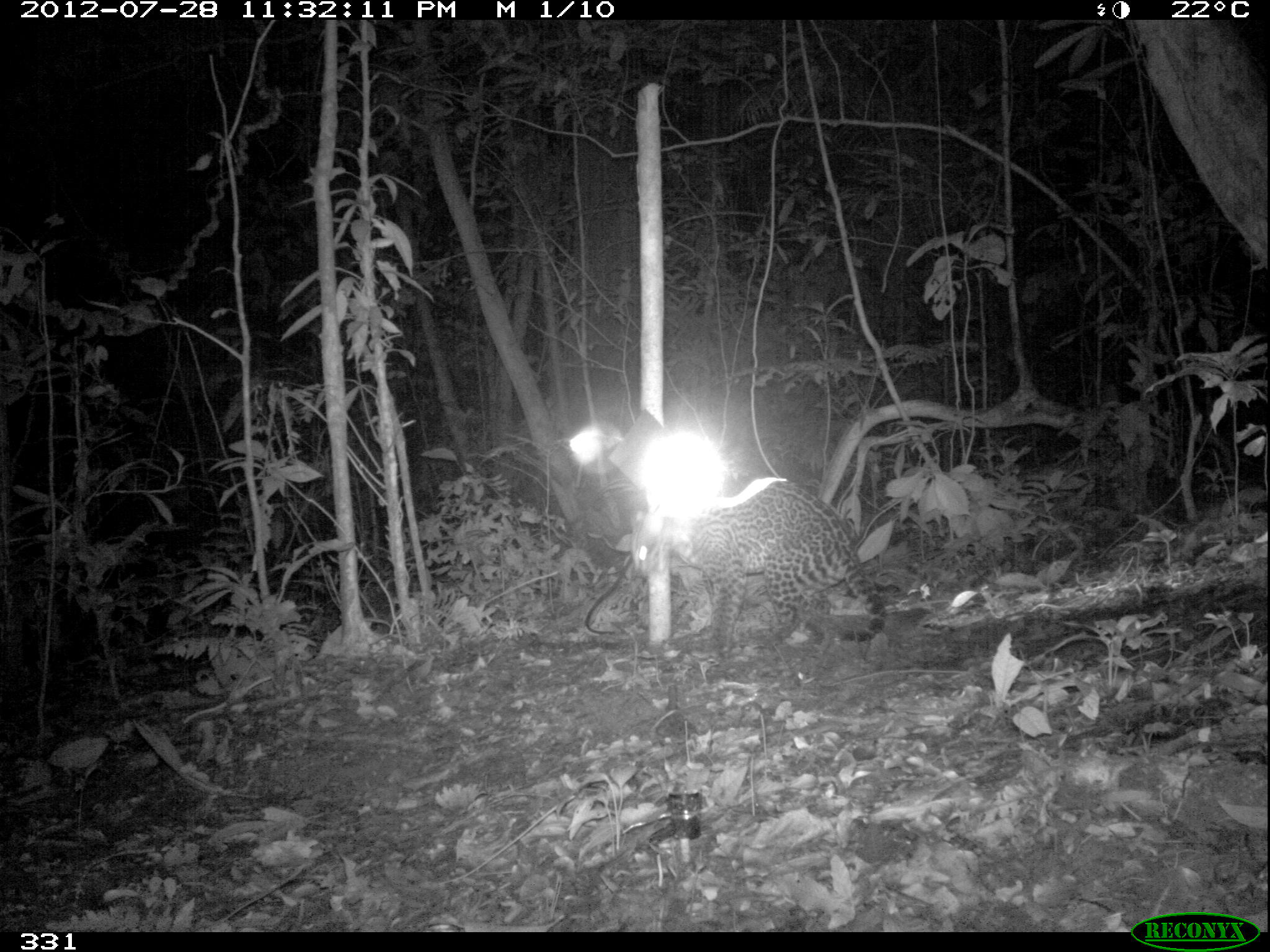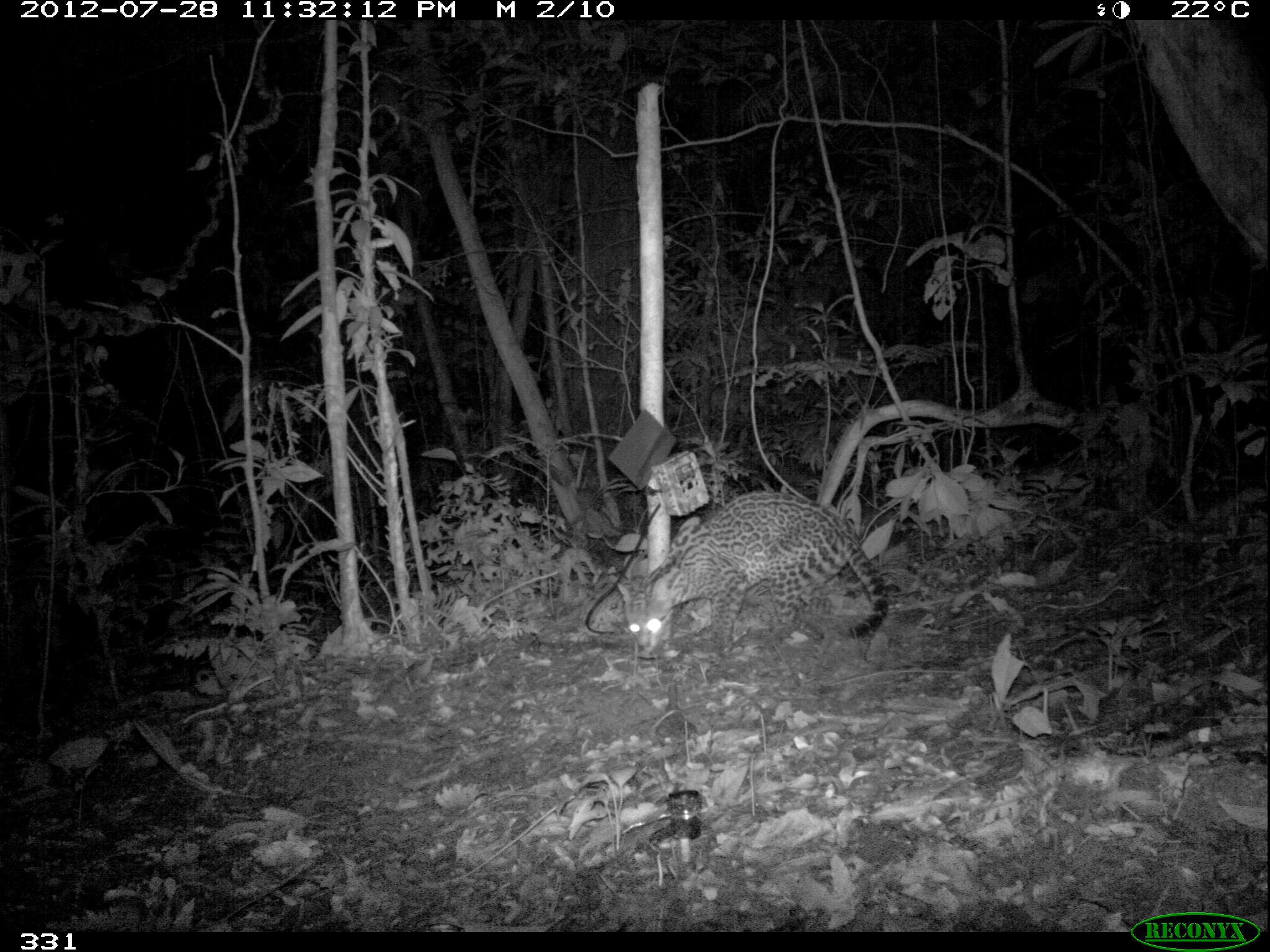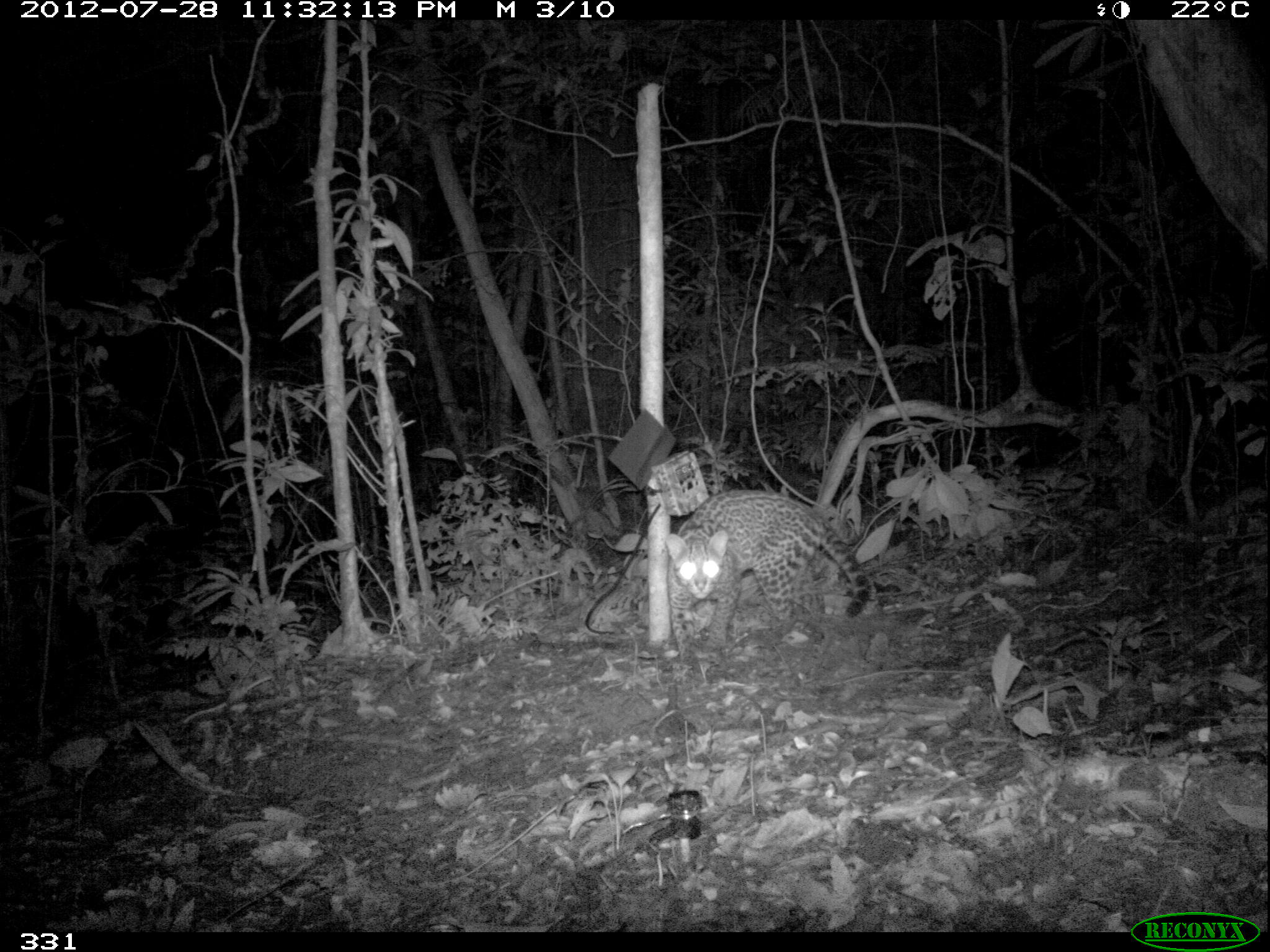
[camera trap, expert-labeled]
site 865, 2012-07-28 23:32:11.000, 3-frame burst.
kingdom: Animalia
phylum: Chordata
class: Mammalia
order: Carnivora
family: Felidae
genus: Leopardus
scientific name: Leopardus pardalis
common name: ocelot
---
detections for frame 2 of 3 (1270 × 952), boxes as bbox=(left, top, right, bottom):
leopardus pardalis: bbox=(615, 488, 890, 658)